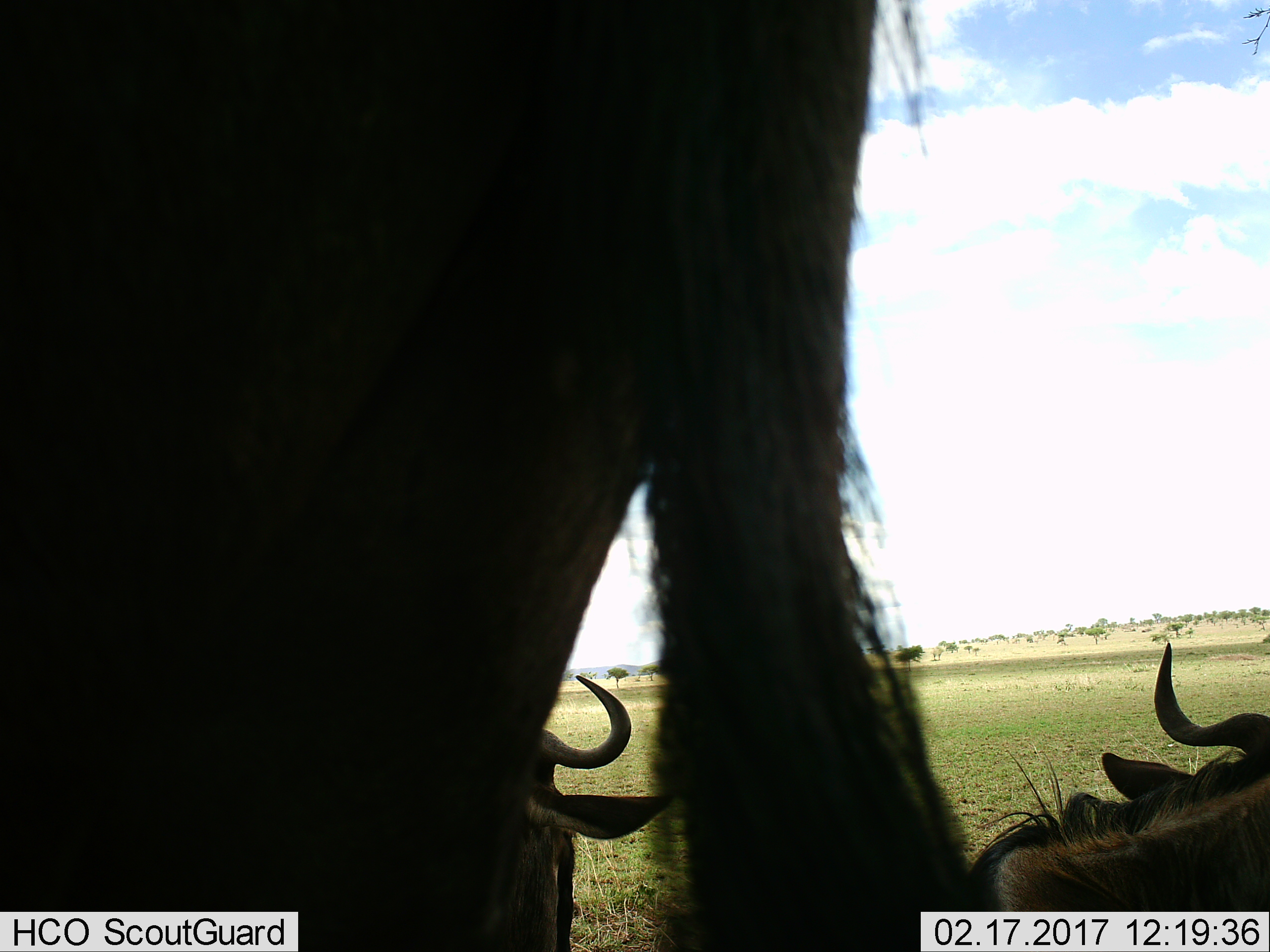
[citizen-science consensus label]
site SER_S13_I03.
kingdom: Animalia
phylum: Chordata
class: Mammalia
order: Artiodactyla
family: Bovidae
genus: Connochaetes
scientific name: Connochaetes taurinus taurinus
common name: blue wildebeest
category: wildebeestblue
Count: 3.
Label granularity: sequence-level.